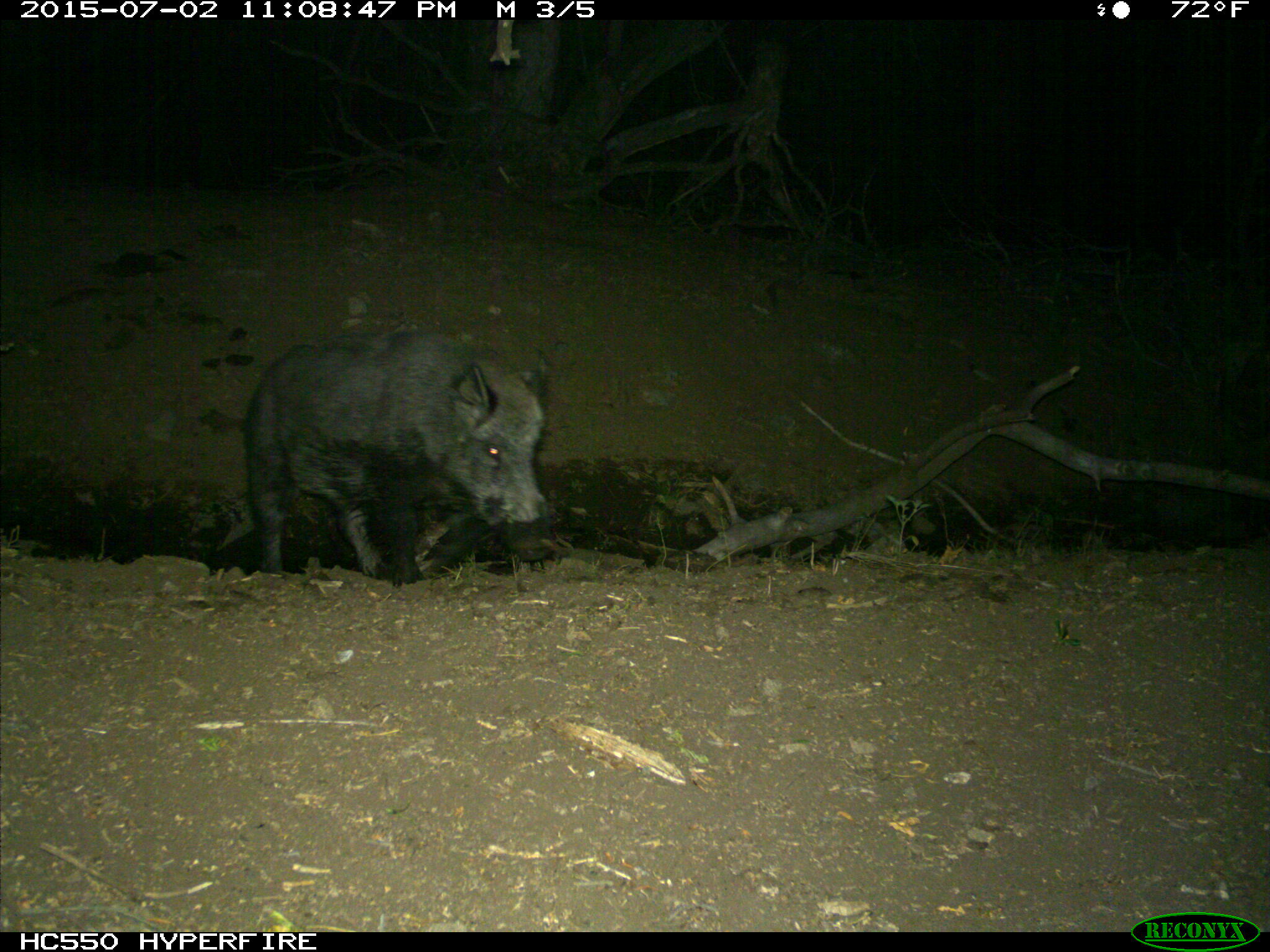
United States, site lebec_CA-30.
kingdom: Animalia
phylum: Chordata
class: Mammalia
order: Artiodactyla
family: Suidae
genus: Sus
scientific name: Sus scrofa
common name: wild boar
Sus scrofa (wild boar).